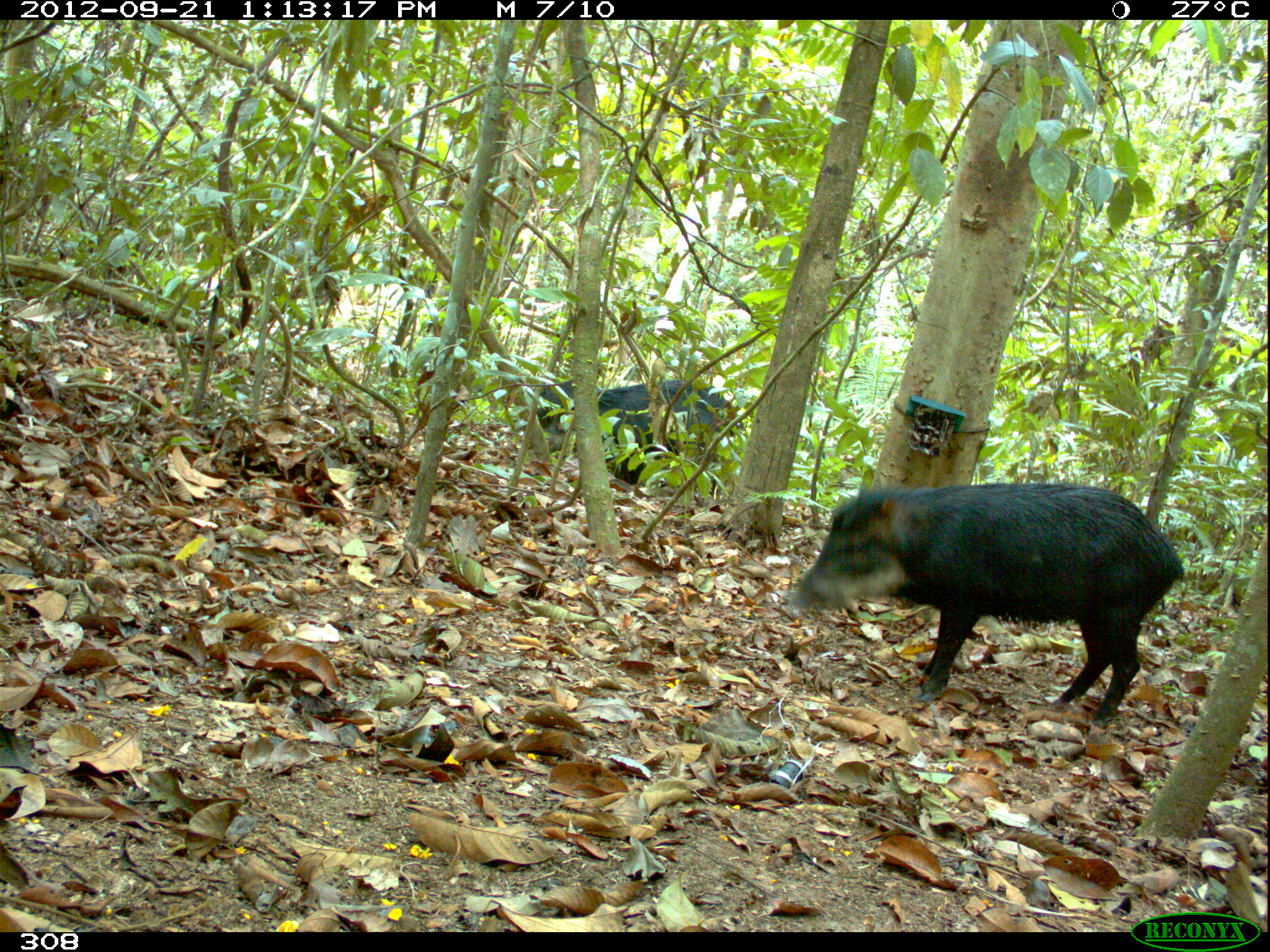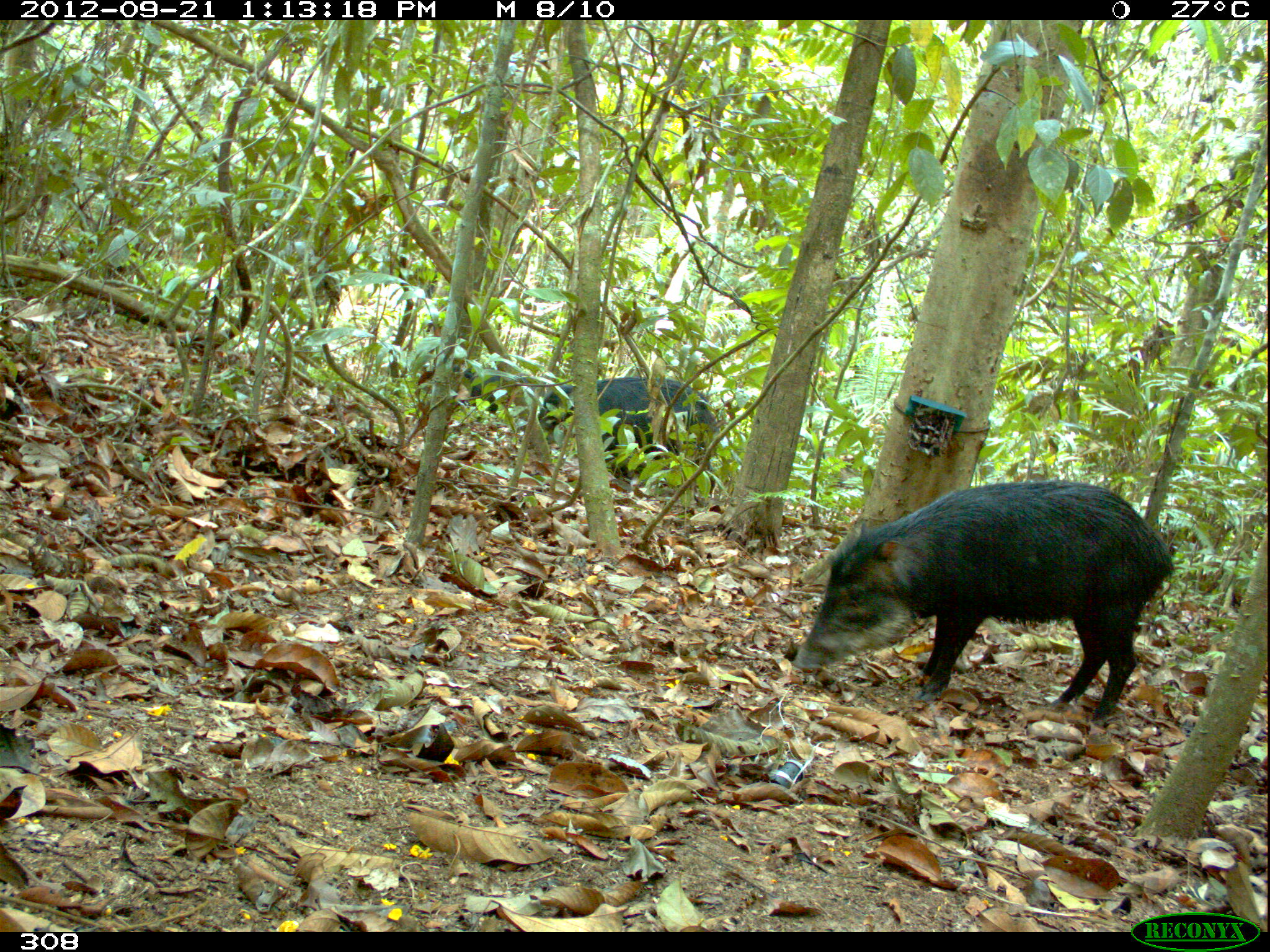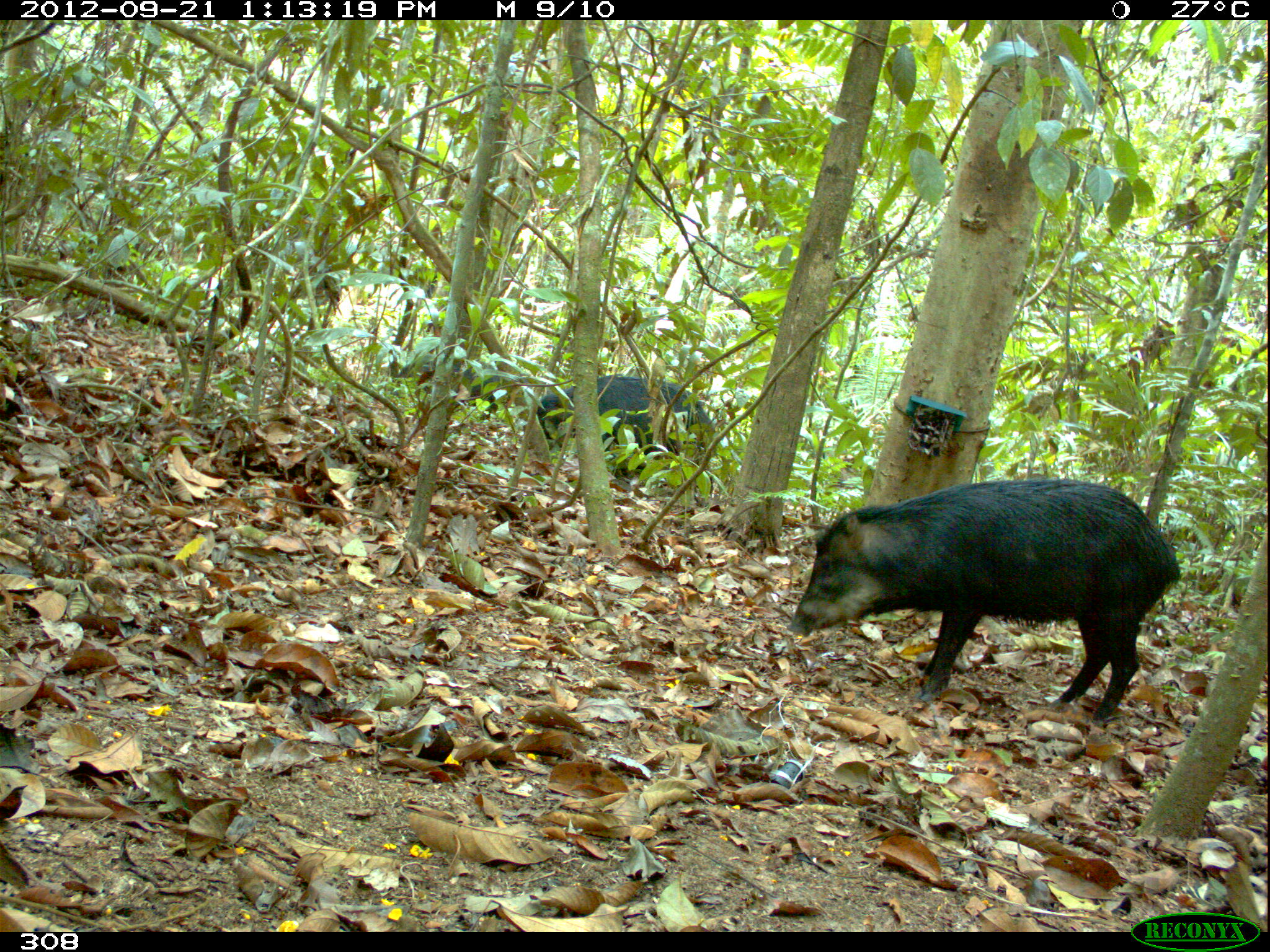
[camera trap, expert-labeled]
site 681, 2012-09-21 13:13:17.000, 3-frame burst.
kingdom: Animalia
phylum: Chordata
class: Mammalia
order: Artiodactyla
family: Tayassuidae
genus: Tayassu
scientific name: Tayassu pecari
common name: white-lipped peccary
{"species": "Tayassu pecari (white-lipped peccary)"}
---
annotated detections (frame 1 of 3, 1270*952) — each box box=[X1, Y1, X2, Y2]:
tayassu pecari: box=[783, 481, 1182, 727]; box=[534, 377, 747, 487]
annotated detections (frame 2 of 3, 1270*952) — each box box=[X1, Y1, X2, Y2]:
tayassu pecari: box=[792, 478, 1175, 724]; box=[537, 376, 720, 493]; box=[453, 361, 532, 421]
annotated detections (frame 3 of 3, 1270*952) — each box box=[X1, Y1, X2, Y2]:
tayassu pecari: box=[786, 477, 1181, 727]; box=[534, 372, 717, 491]; box=[387, 353, 502, 420]